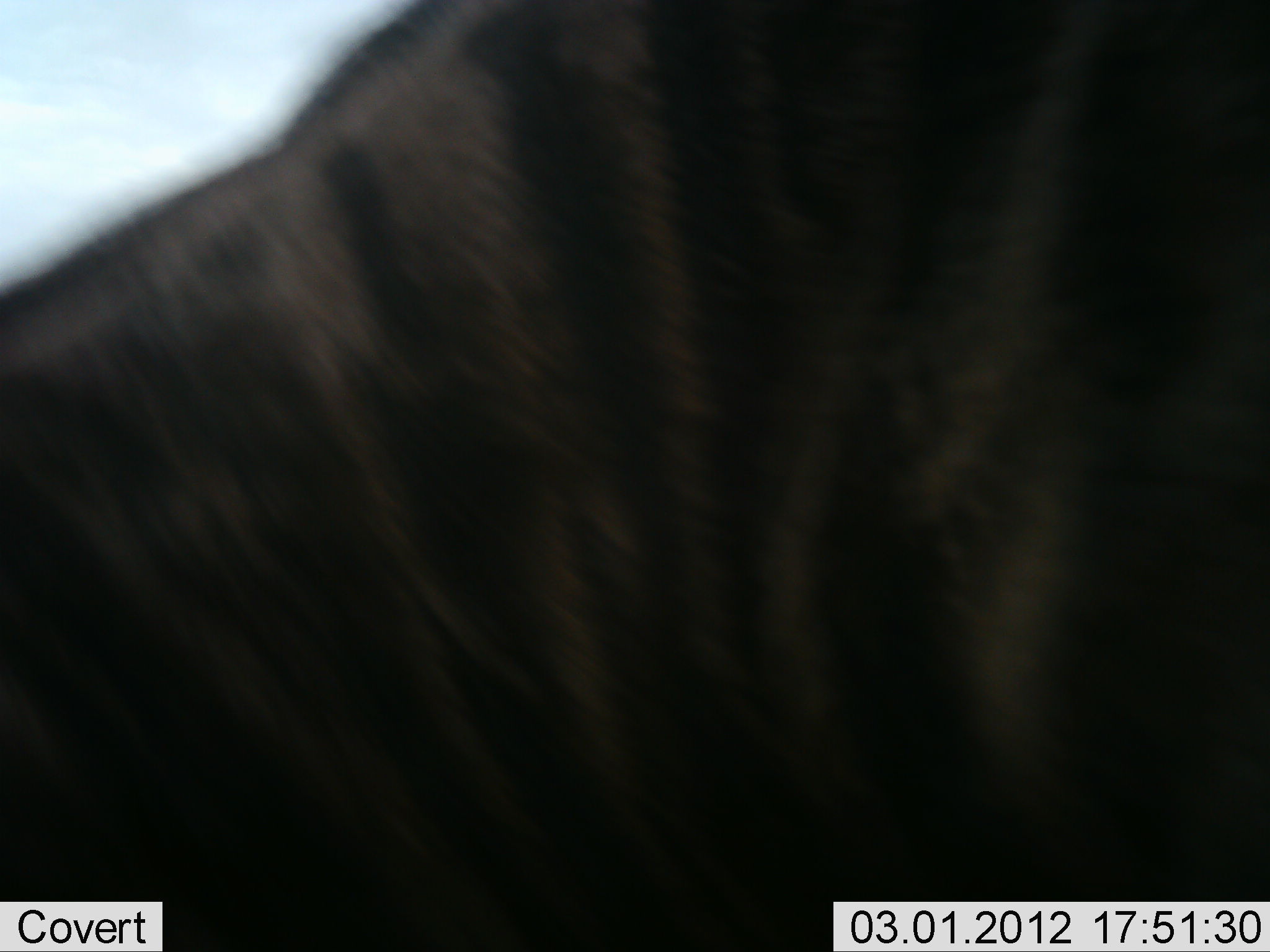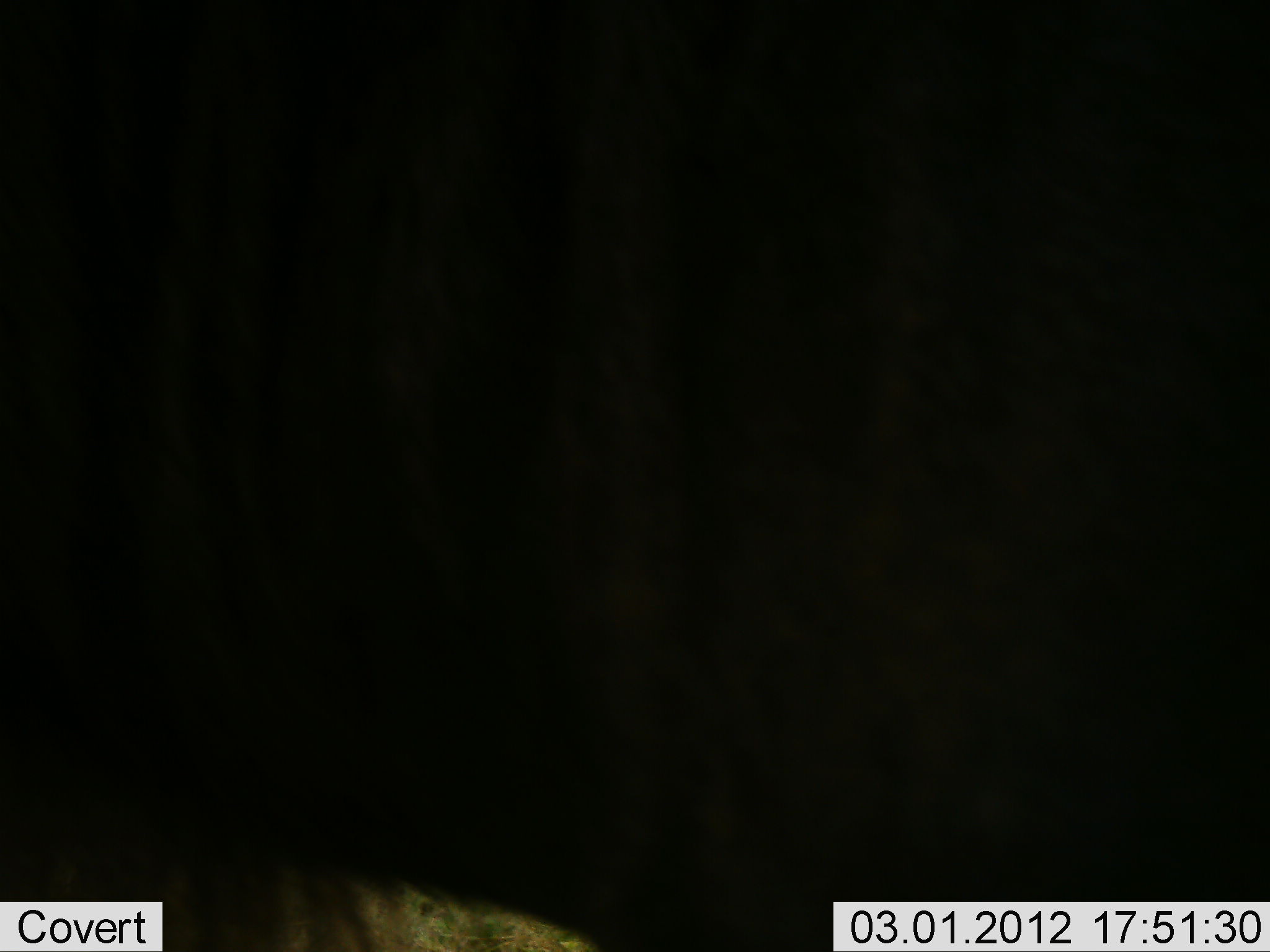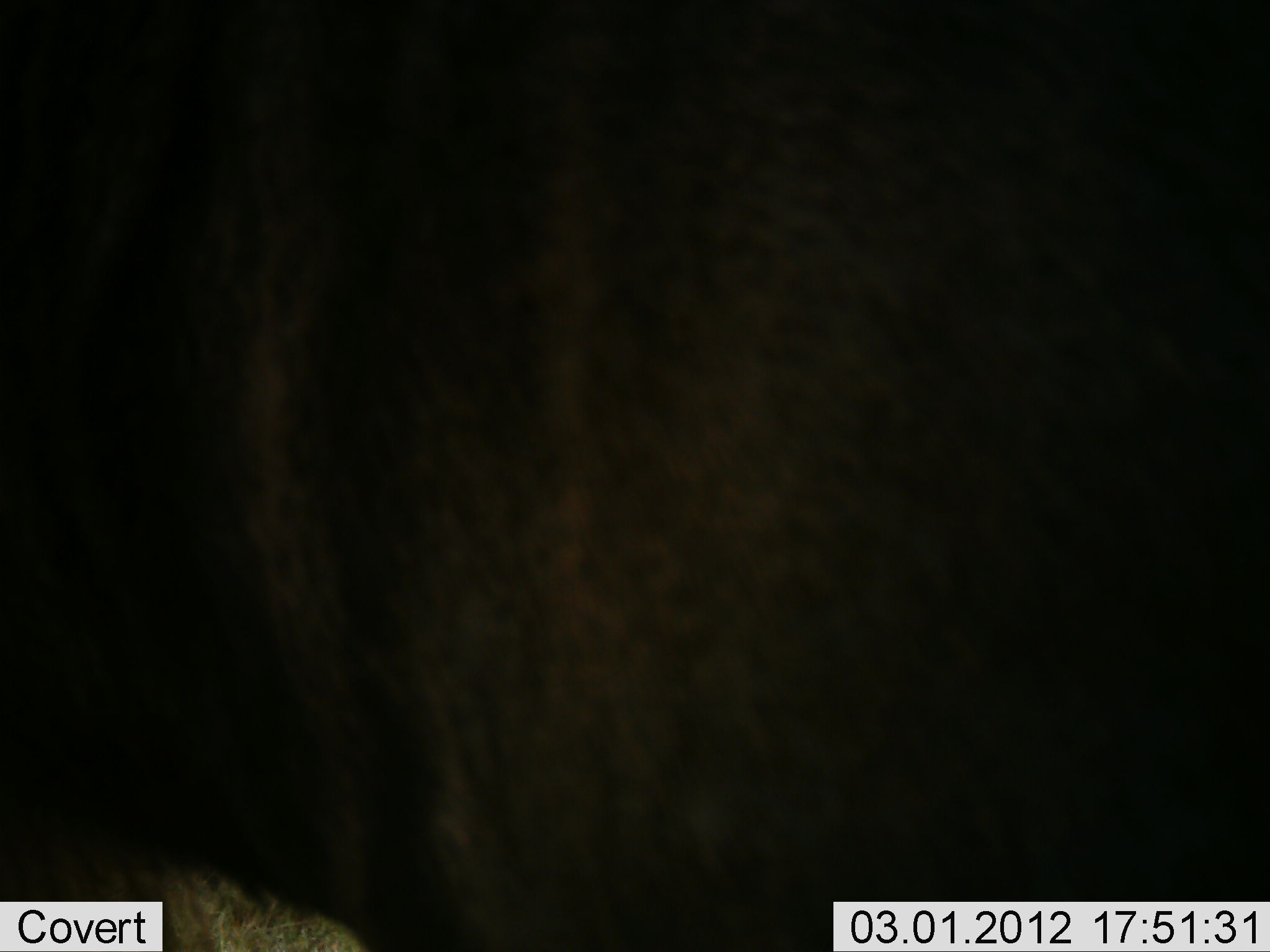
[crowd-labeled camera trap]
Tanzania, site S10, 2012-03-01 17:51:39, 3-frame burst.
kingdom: Animalia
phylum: Chordata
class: Mammalia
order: Artiodactyla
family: Bovidae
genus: Connochaetes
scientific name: Connochaetes taurinus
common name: blue wildebeest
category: wildebeest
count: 1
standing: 60%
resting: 0%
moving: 33%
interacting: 0%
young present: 0%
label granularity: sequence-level